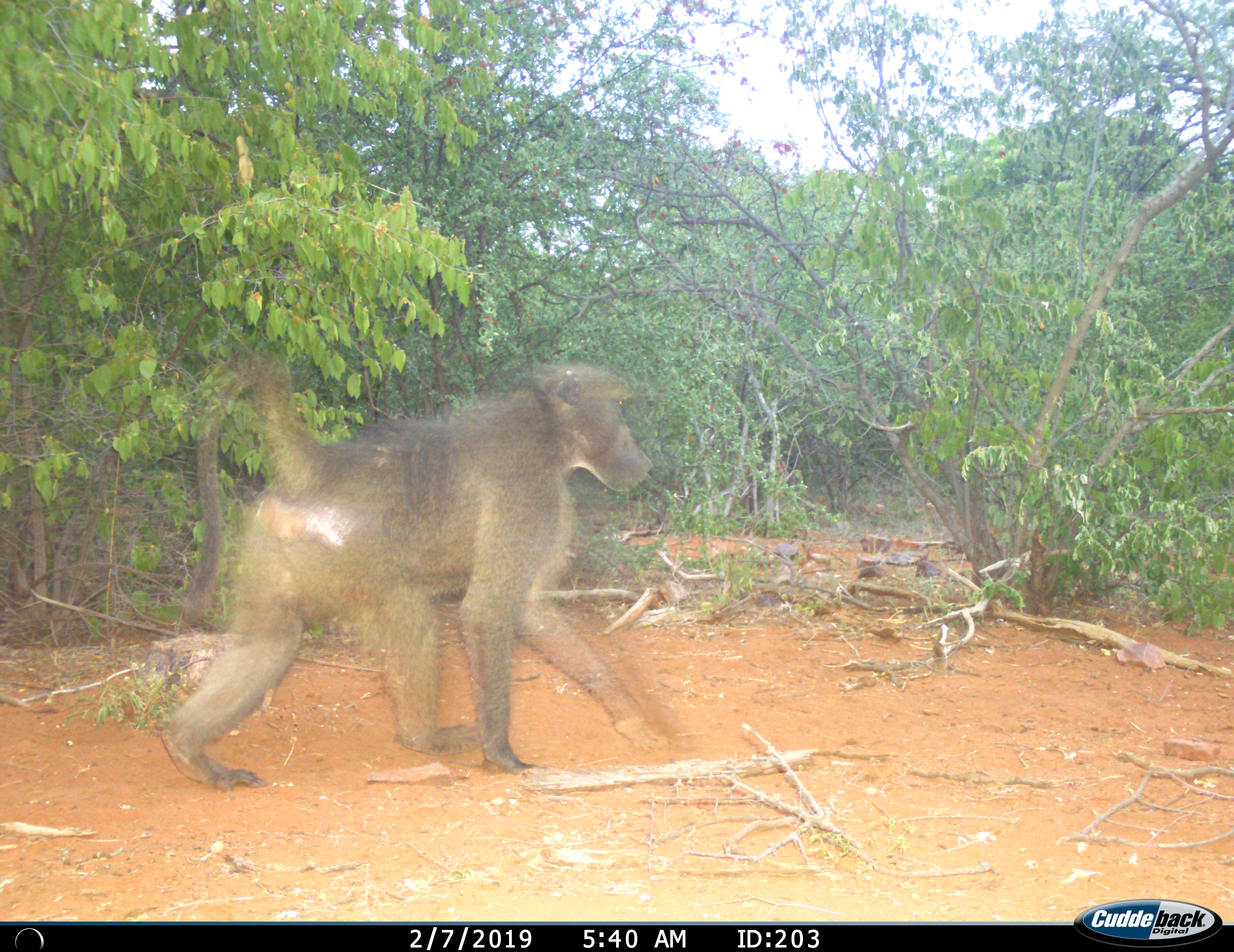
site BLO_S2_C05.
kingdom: Animalia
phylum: Chordata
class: Mammalia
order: Primates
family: Cercopithecidae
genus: Papio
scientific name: Papio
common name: baboon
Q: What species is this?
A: Baboon (Papio).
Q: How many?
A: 1.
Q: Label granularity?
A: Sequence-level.